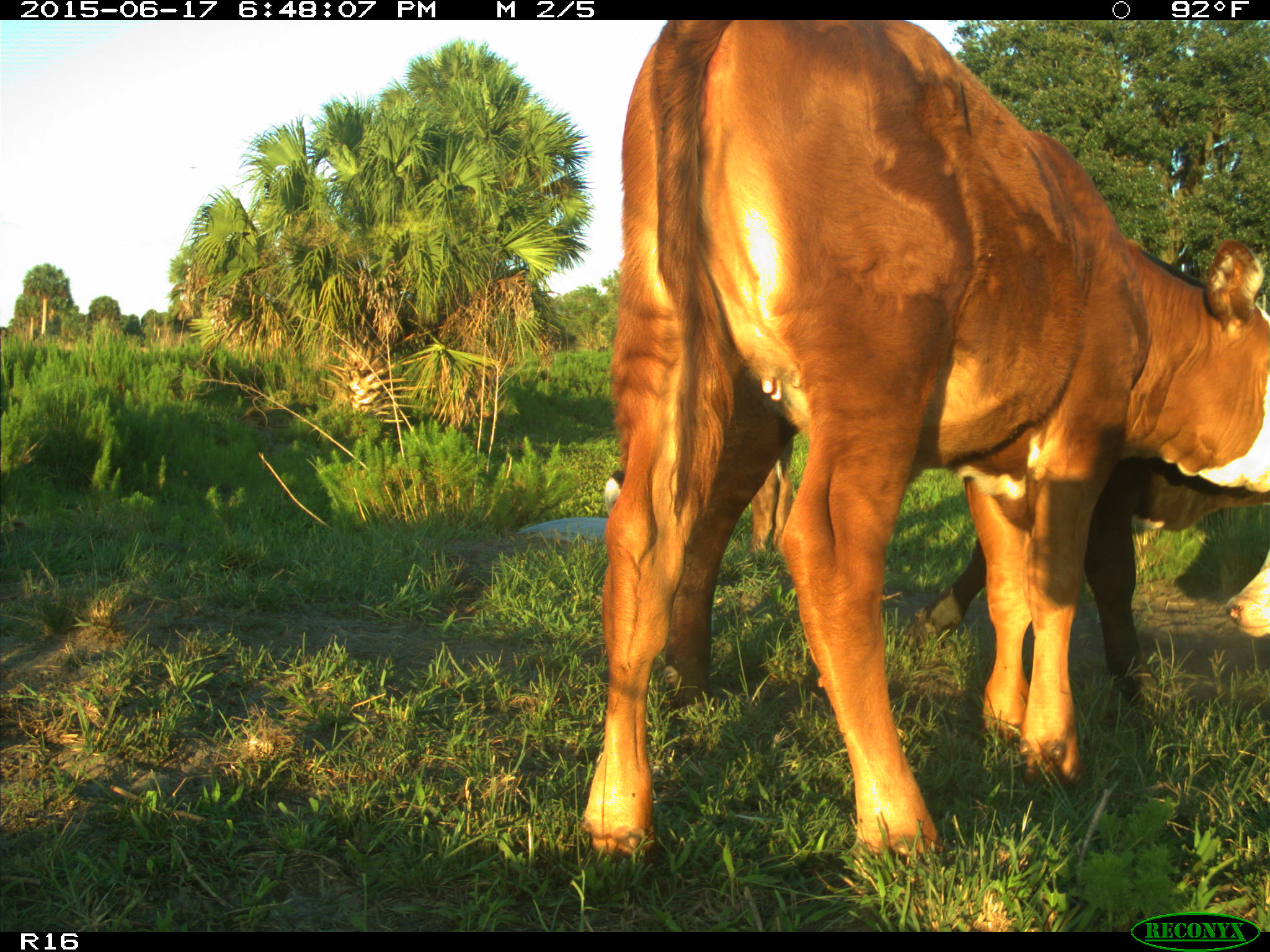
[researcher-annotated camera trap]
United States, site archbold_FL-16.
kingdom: Animalia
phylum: Chordata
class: Mammalia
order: Artiodactyla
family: Bovidae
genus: Bos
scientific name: Bos taurus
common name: domestic cow